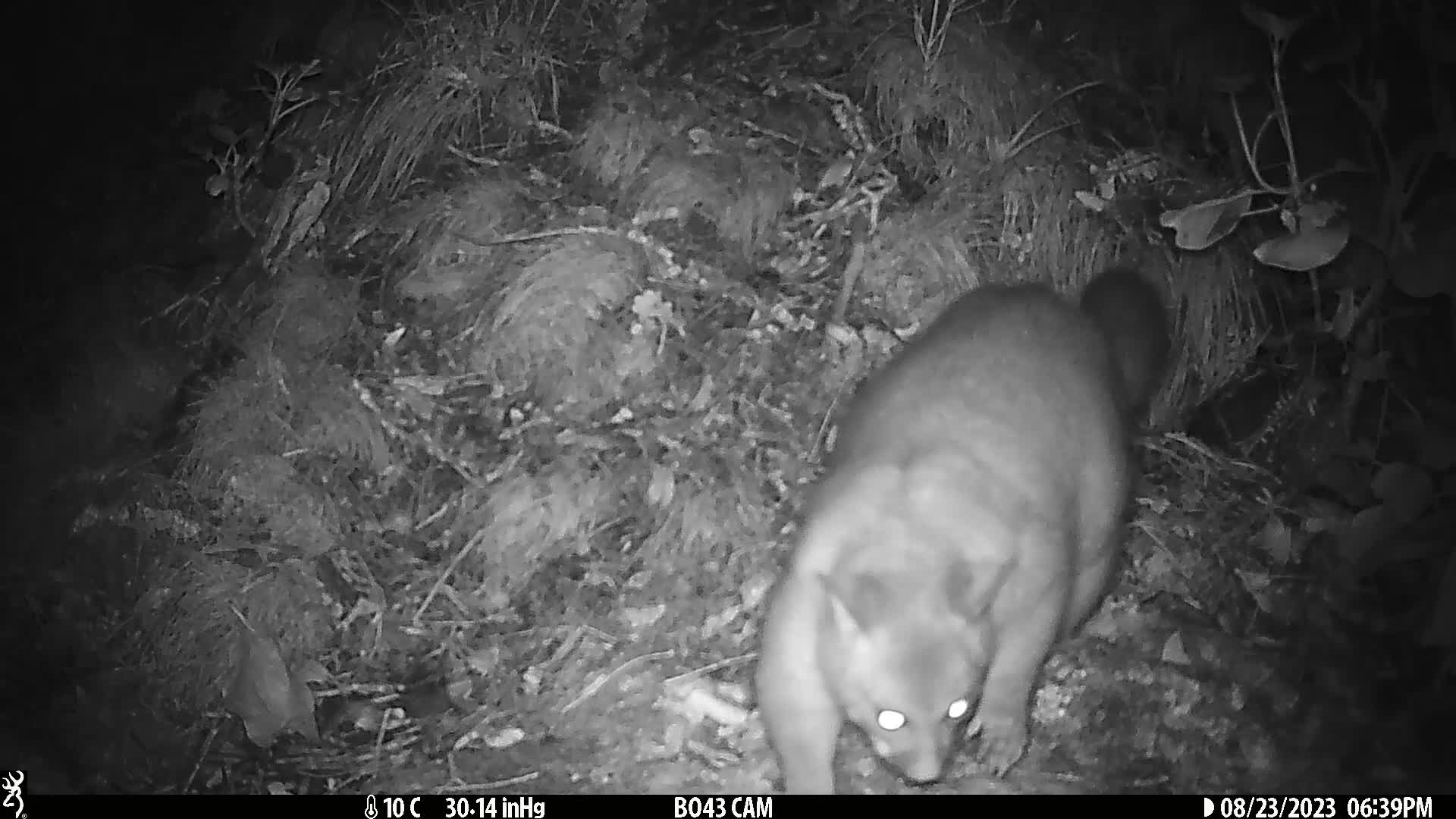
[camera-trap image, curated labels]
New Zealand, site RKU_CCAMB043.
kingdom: Animalia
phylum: Chordata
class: Mammalia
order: Diprotodontia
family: Phalangeridae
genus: Trichosurus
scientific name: Trichosurus vulpecula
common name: common brushtail possum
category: possum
Possum (common brushtail possum) (Trichosurus vulpecula).